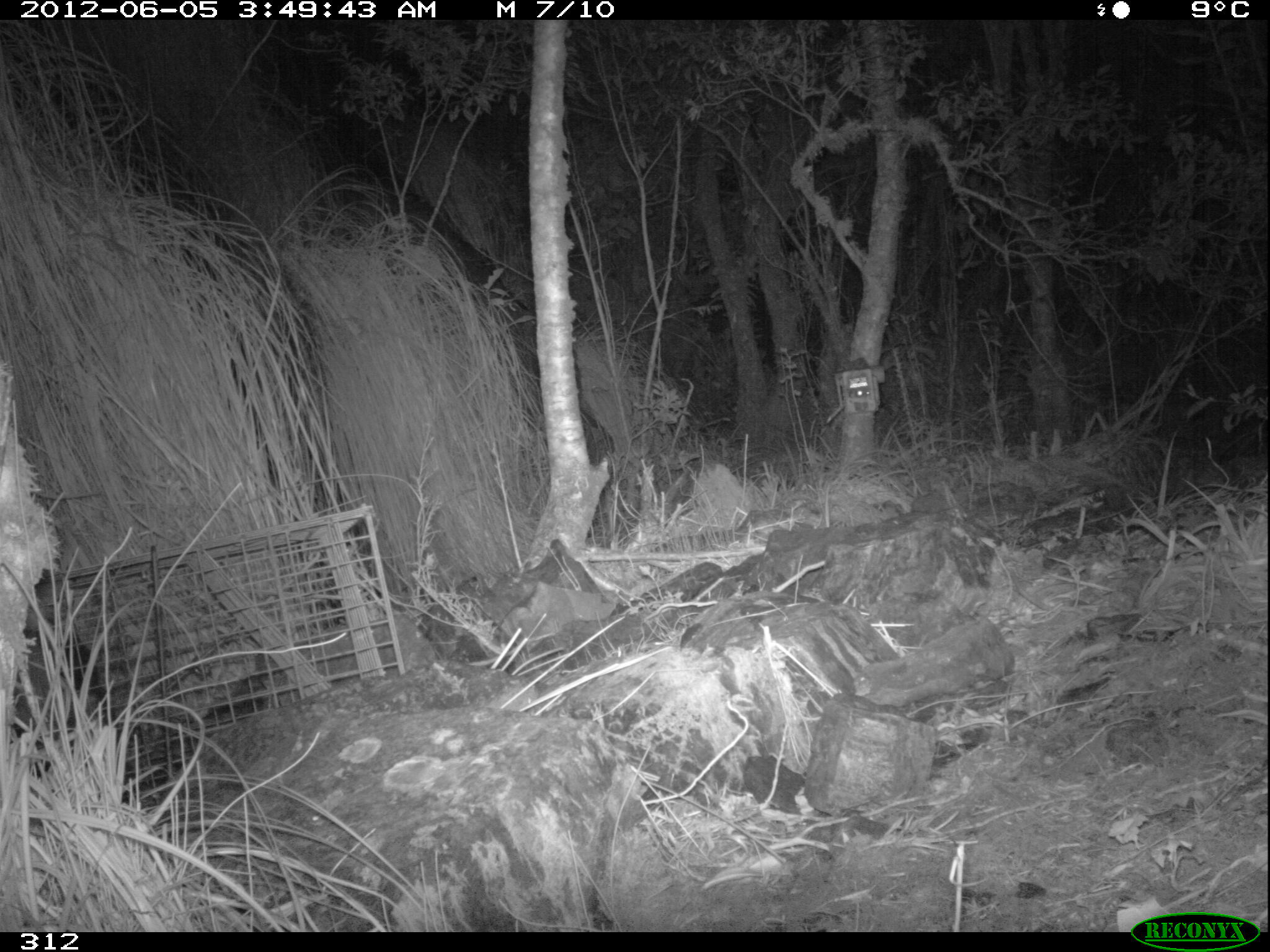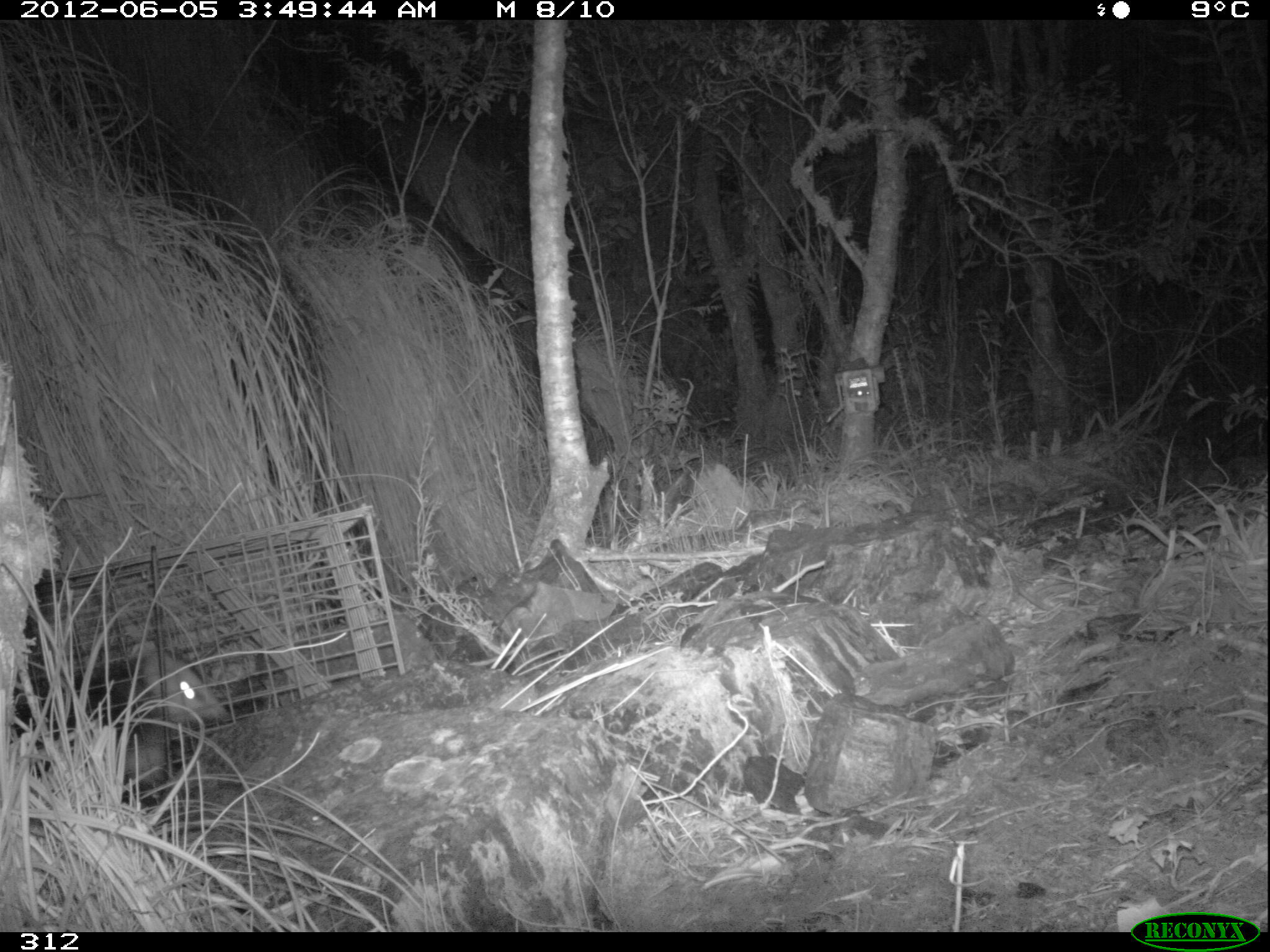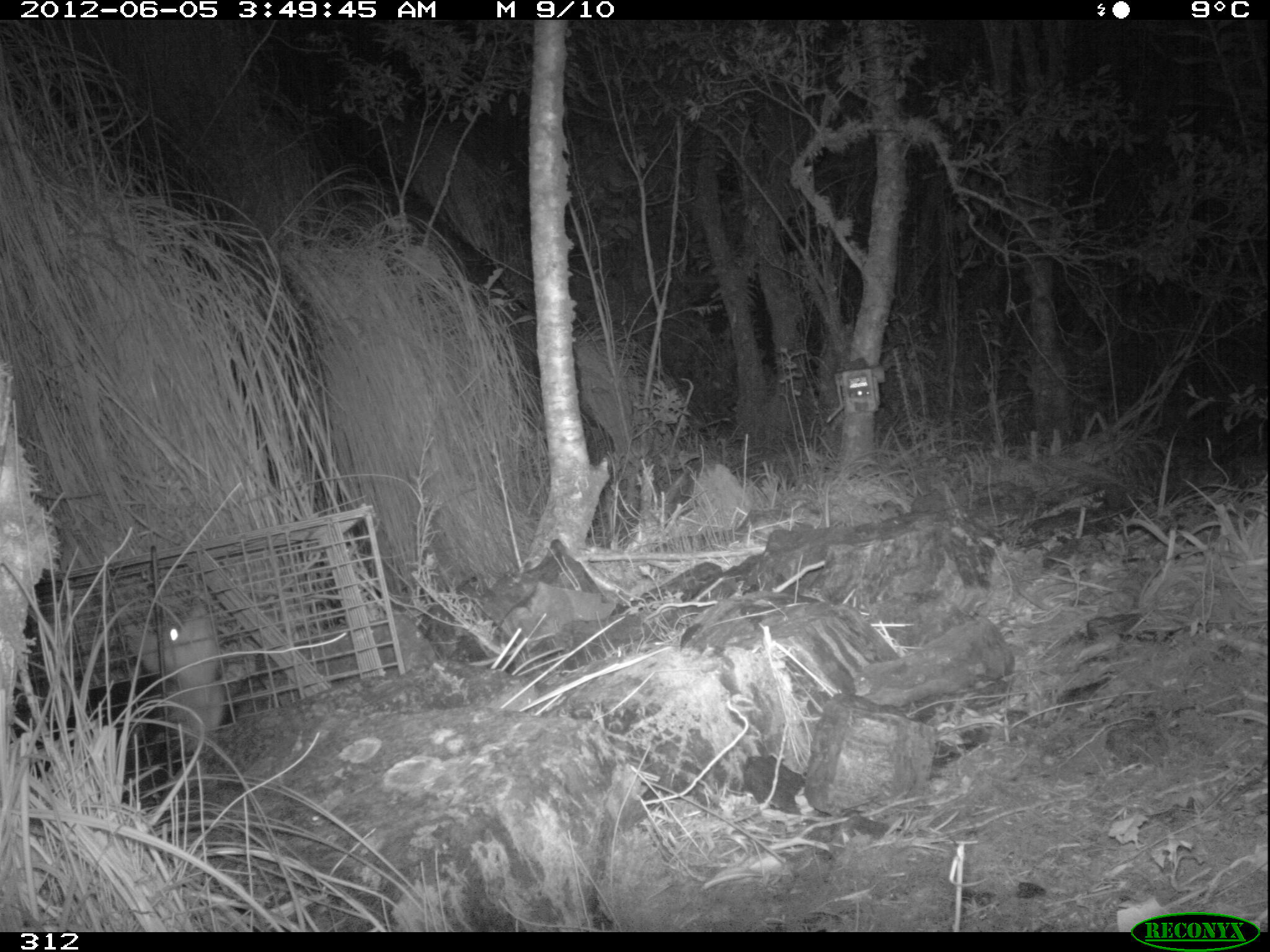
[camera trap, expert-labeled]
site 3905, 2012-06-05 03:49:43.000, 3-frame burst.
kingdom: Animalia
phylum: Chordata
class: Mammalia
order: Didelphimorphia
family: Didelphidae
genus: Didelphis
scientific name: Didelphis pernigra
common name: andean white-eared opossum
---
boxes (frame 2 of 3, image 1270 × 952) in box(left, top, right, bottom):
didelphis pernigra: box(6, 639, 226, 831)